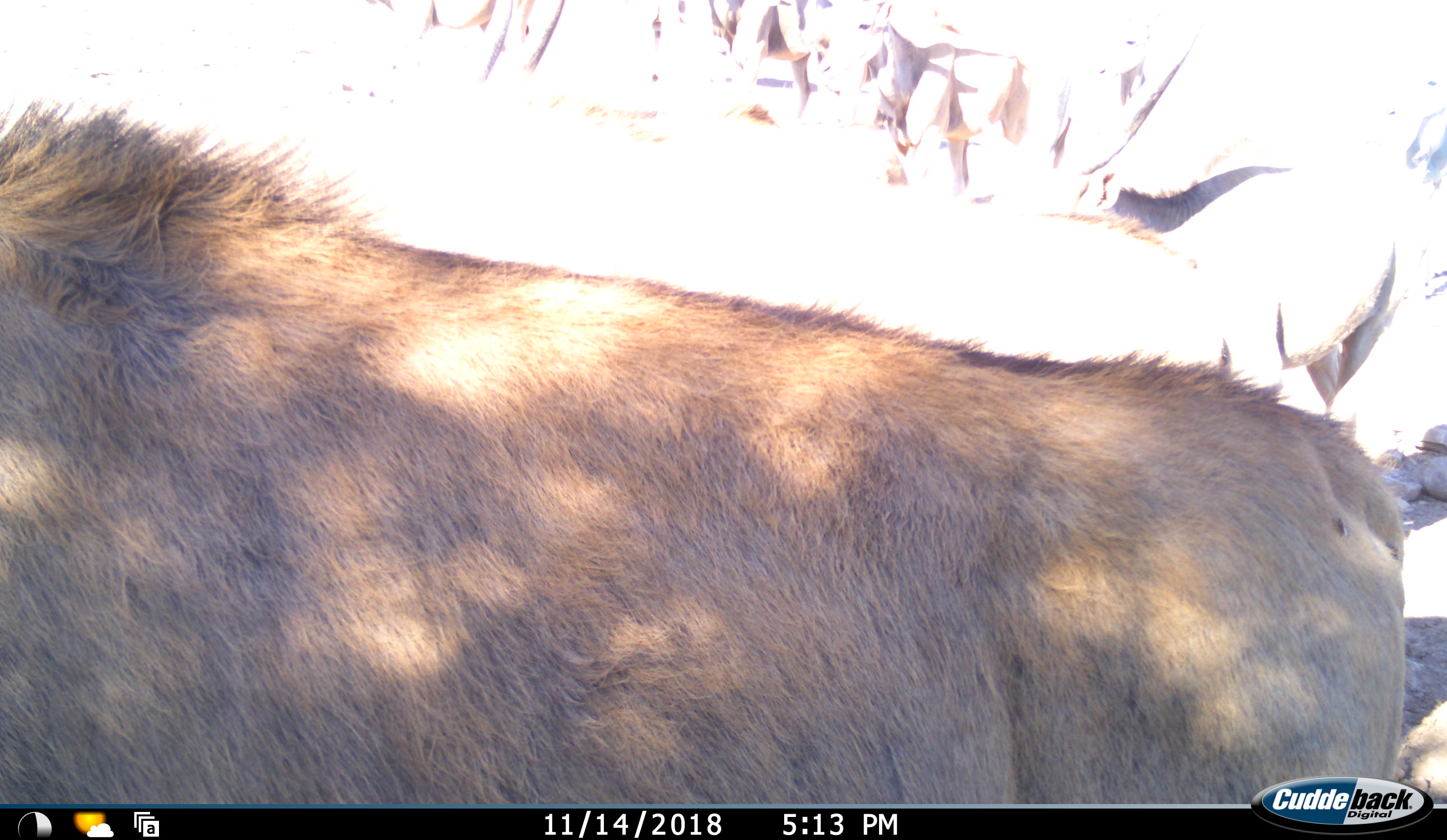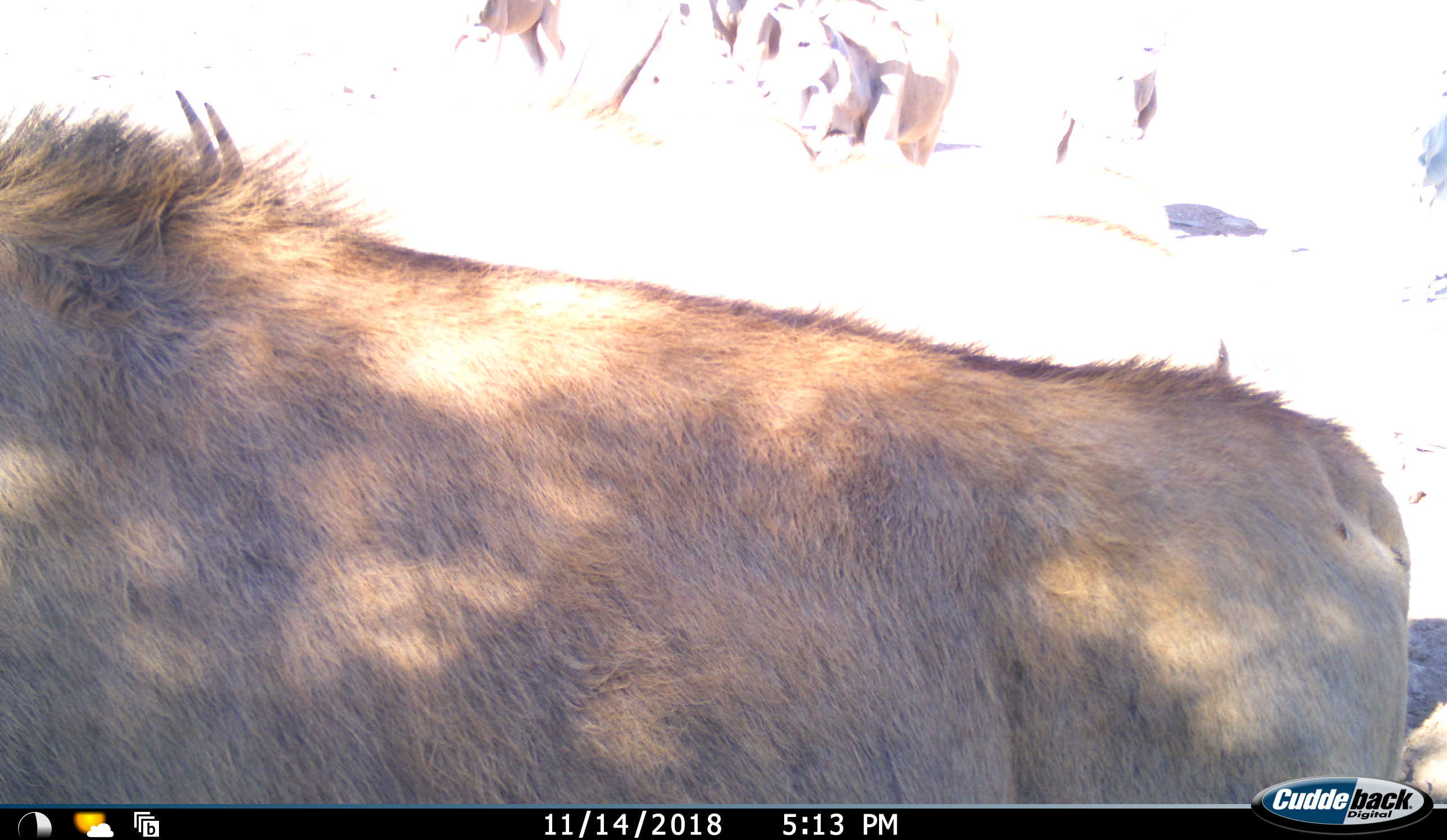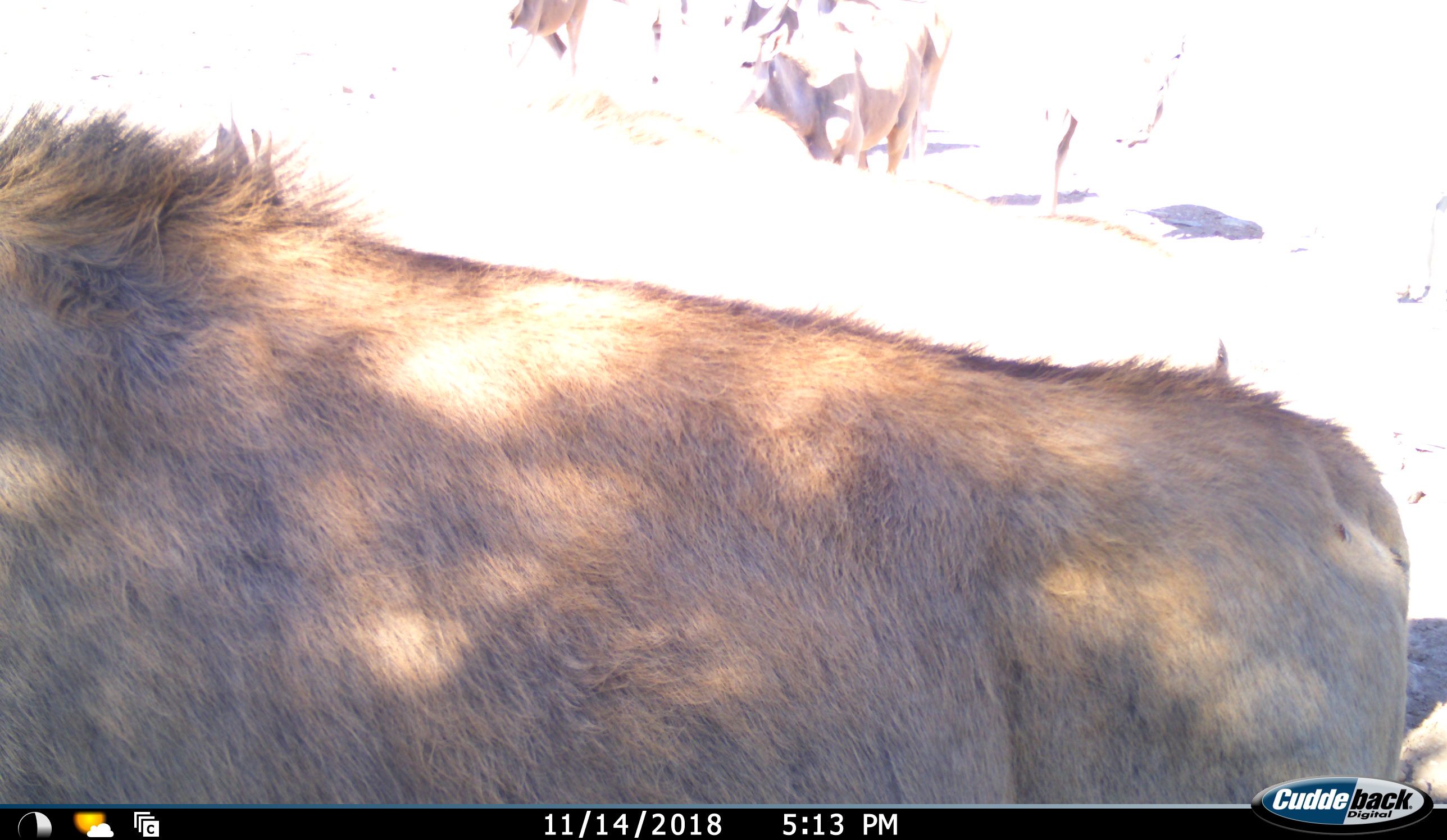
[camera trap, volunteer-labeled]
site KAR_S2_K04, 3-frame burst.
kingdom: Animalia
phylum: Chordata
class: Mammalia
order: Artiodactyla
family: Bovidae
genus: Tragelaphus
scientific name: Tragelaphus oryx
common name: eland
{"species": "eland (Tragelaphus oryx)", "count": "6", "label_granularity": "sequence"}